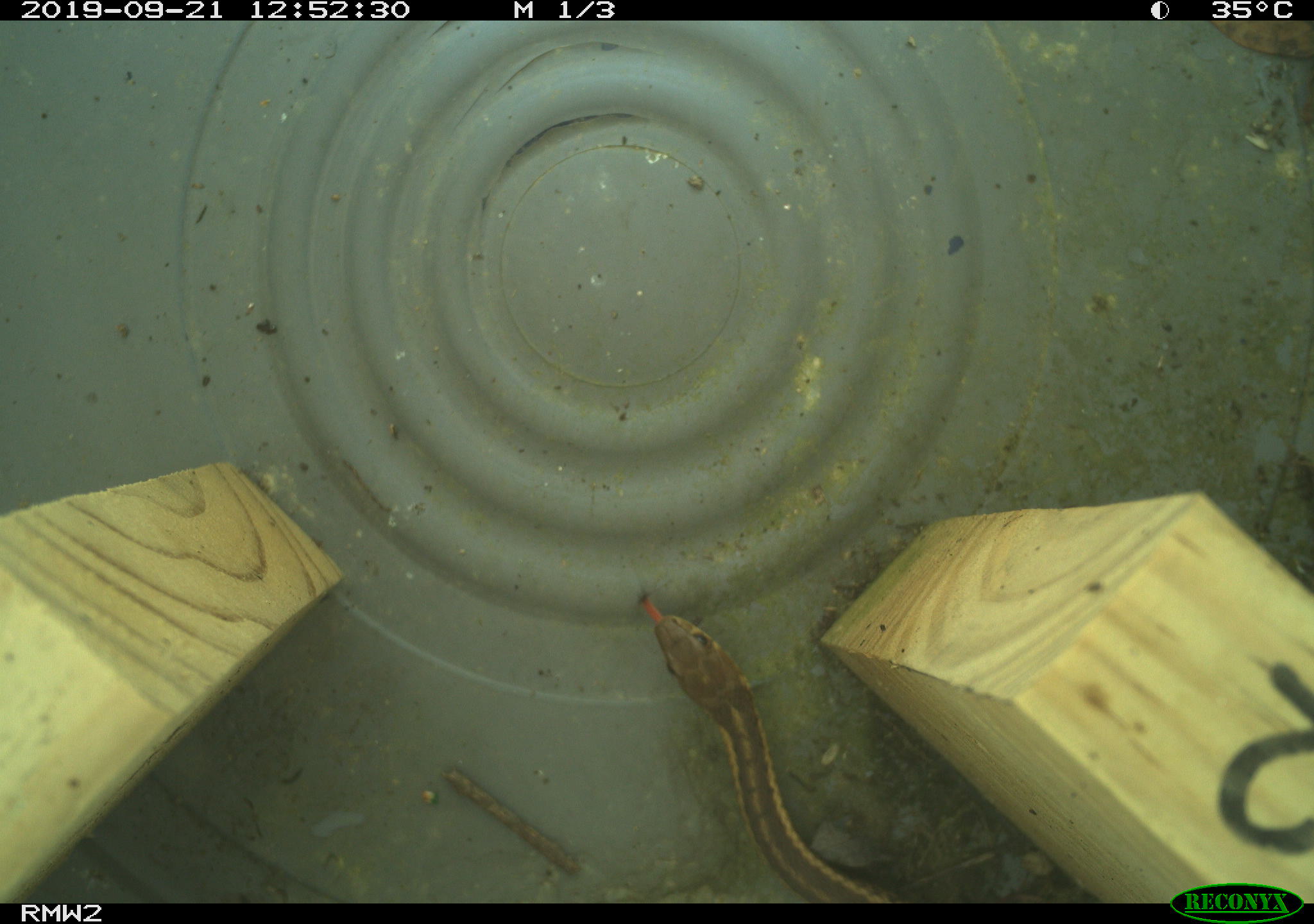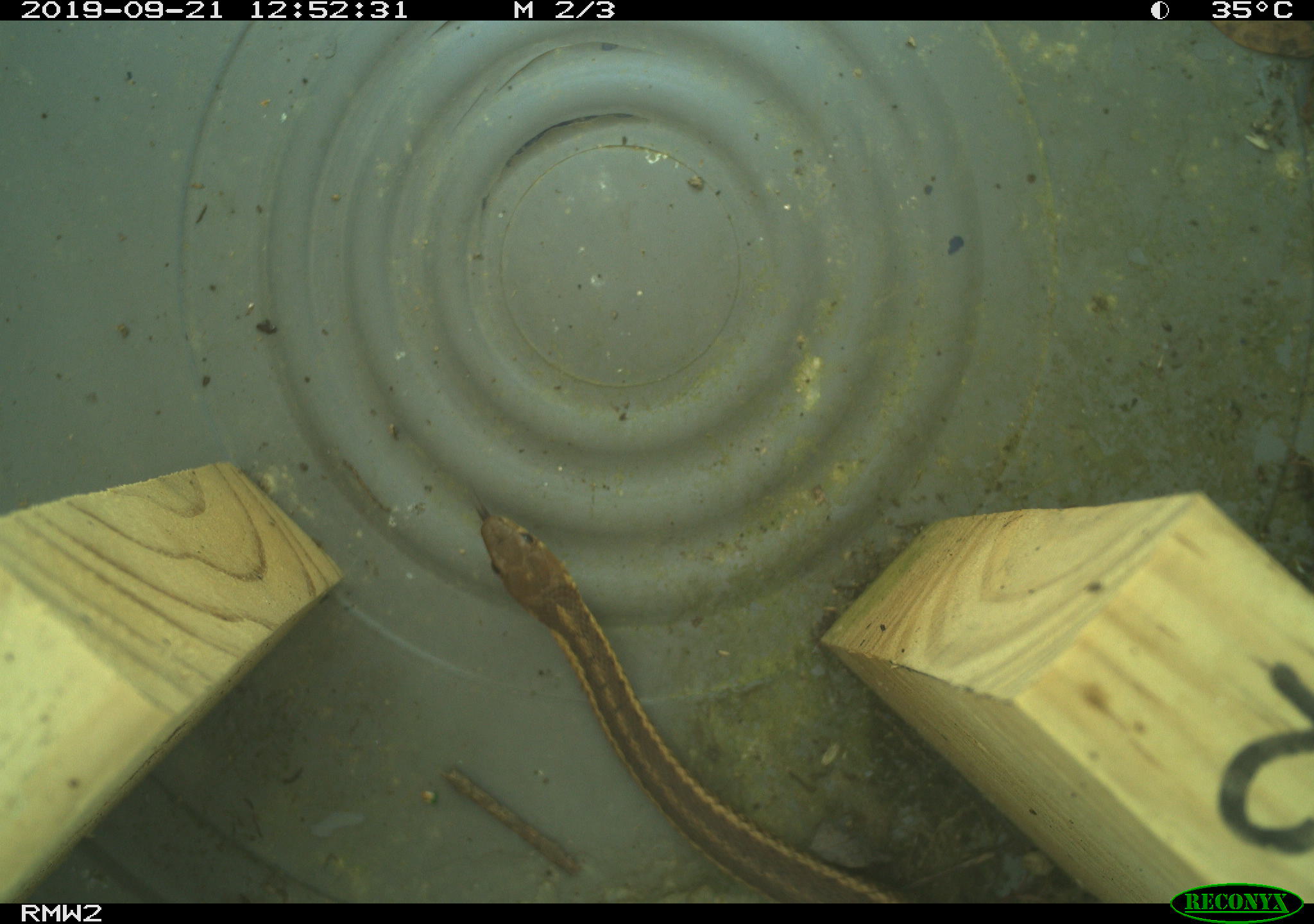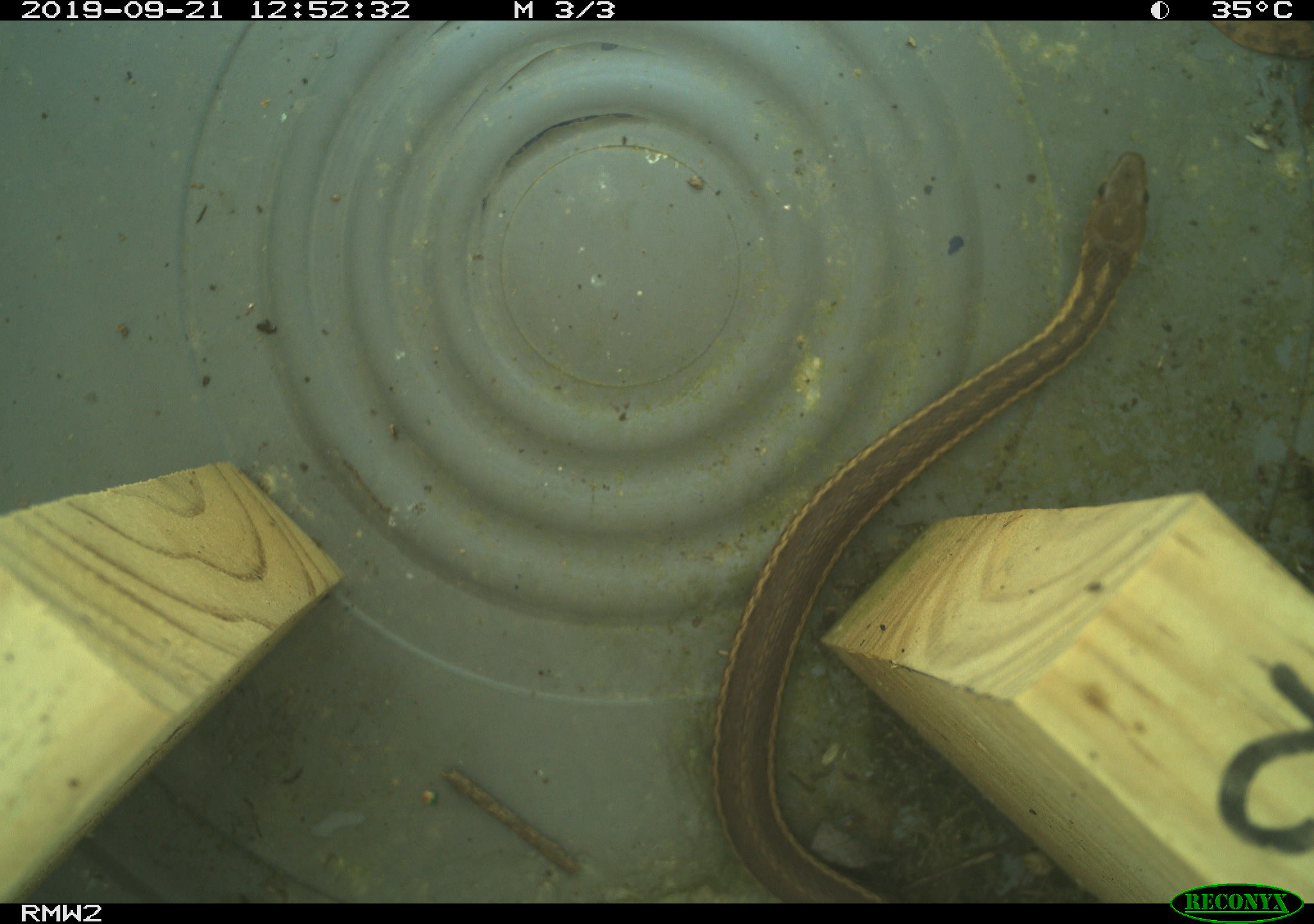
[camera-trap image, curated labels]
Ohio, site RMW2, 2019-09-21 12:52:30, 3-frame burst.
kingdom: Animalia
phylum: Chordata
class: Reptilia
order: Squamata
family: Colubridae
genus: Thamnophis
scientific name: Thamnophis sirtalis sirtalis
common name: eastern gartersnake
Eastern gartersnake (Thamnophis sirtalis sirtalis).